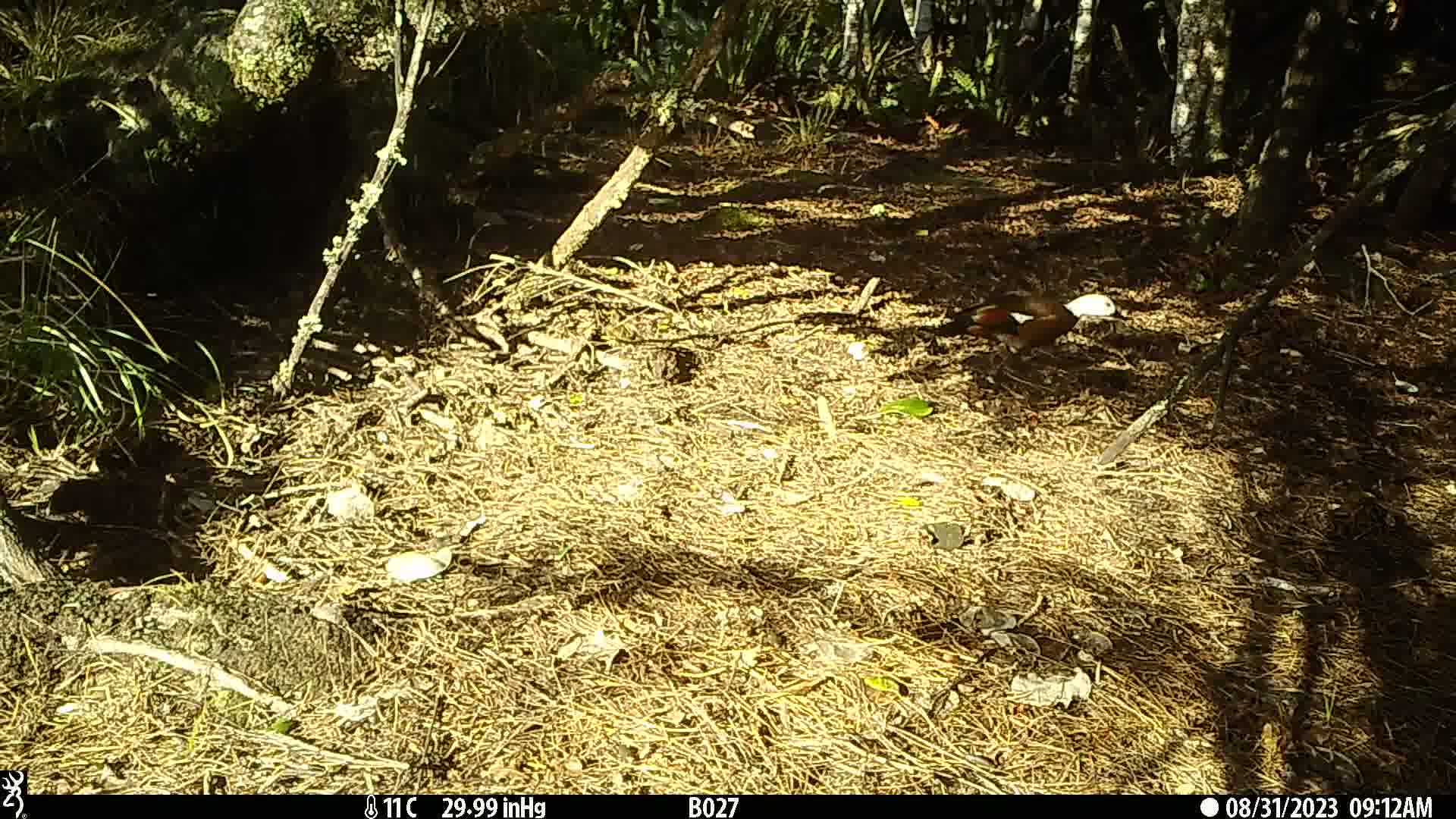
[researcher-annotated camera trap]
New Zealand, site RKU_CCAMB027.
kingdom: Animalia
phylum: Chordata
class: Aves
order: Anseriformes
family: Anatidae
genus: Tadorna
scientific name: Tadorna variegata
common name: paradise shelduck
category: paradise duck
Paradise duck (paradise shelduck) (Tadorna variegata).